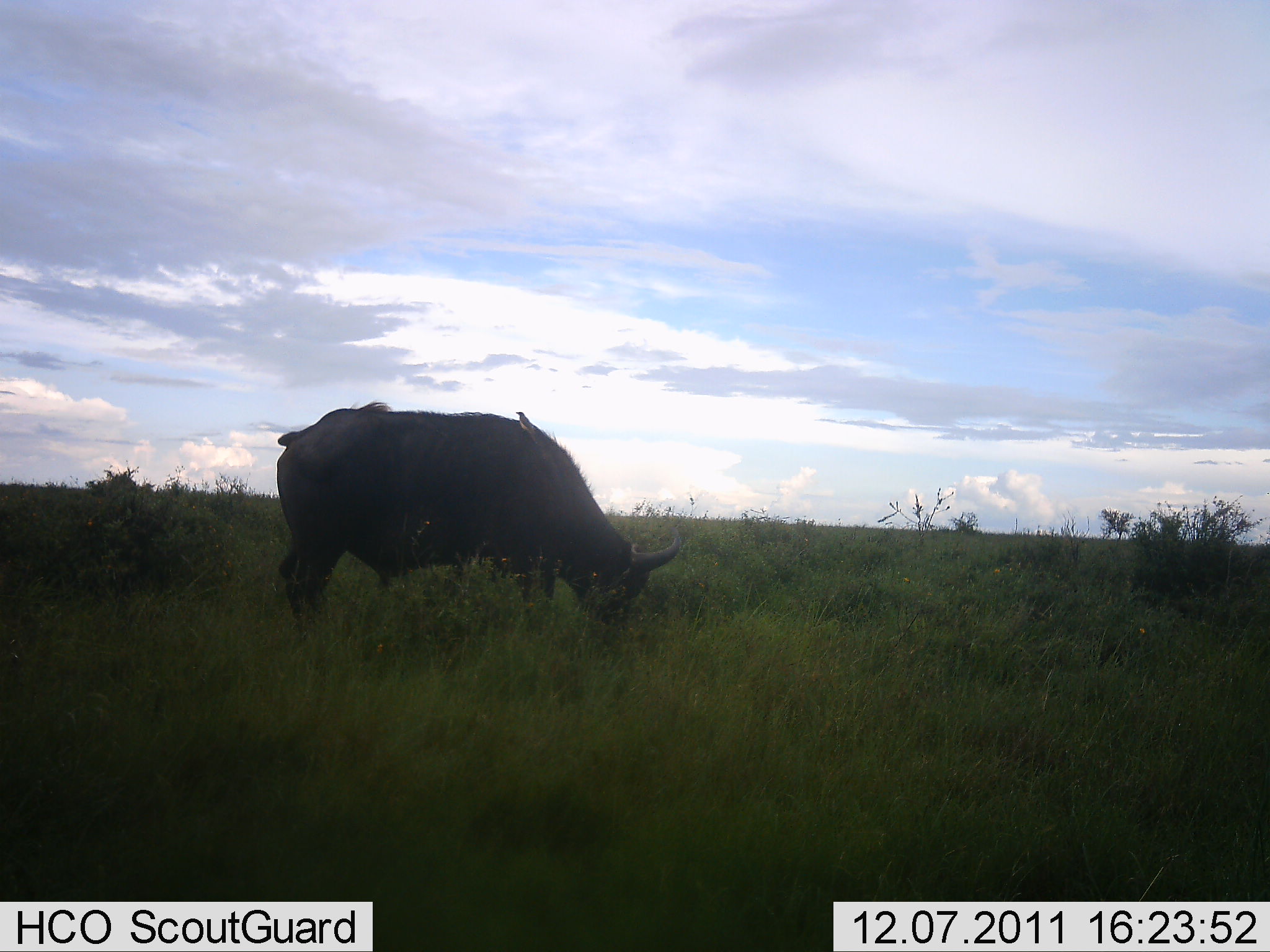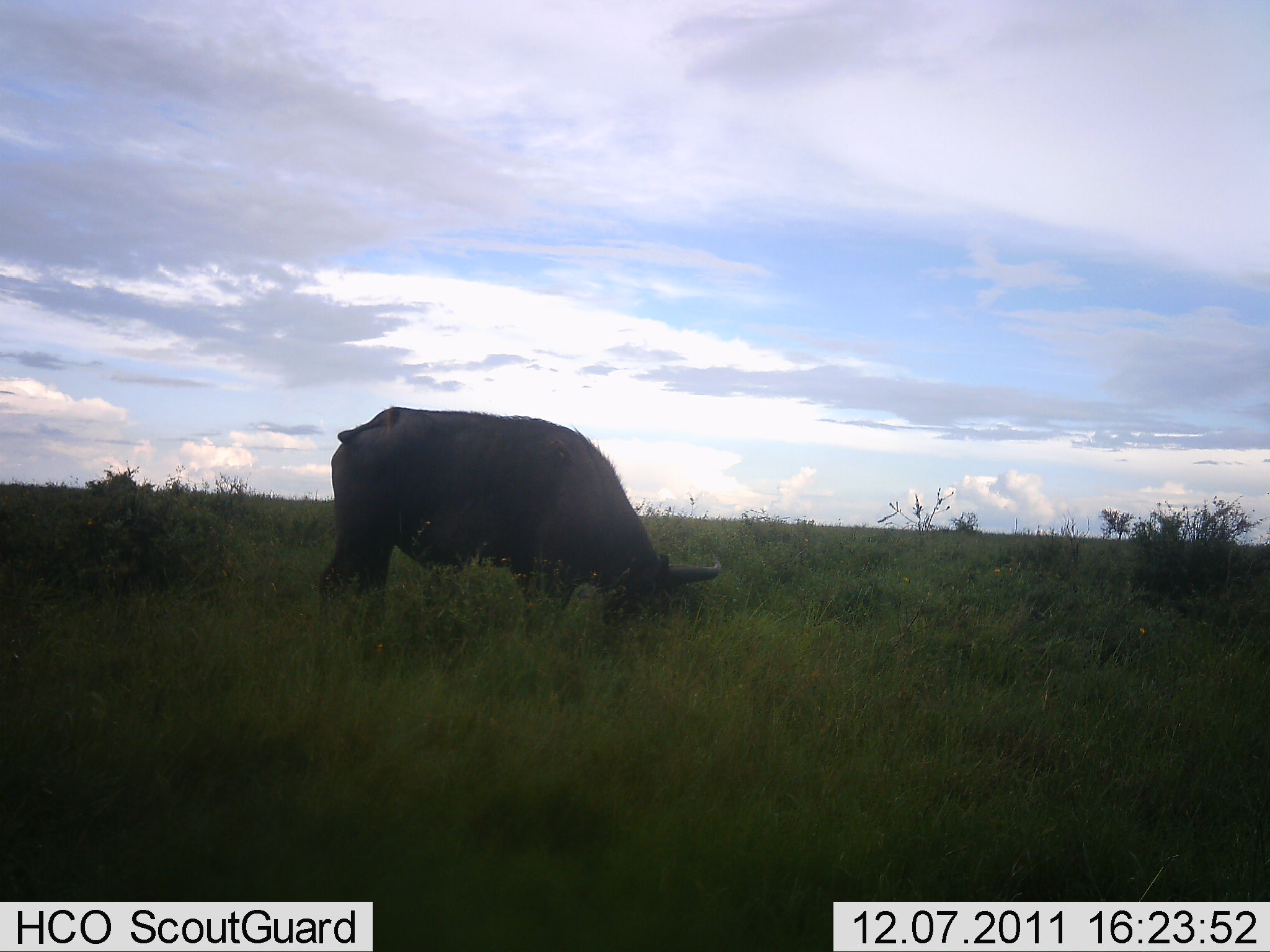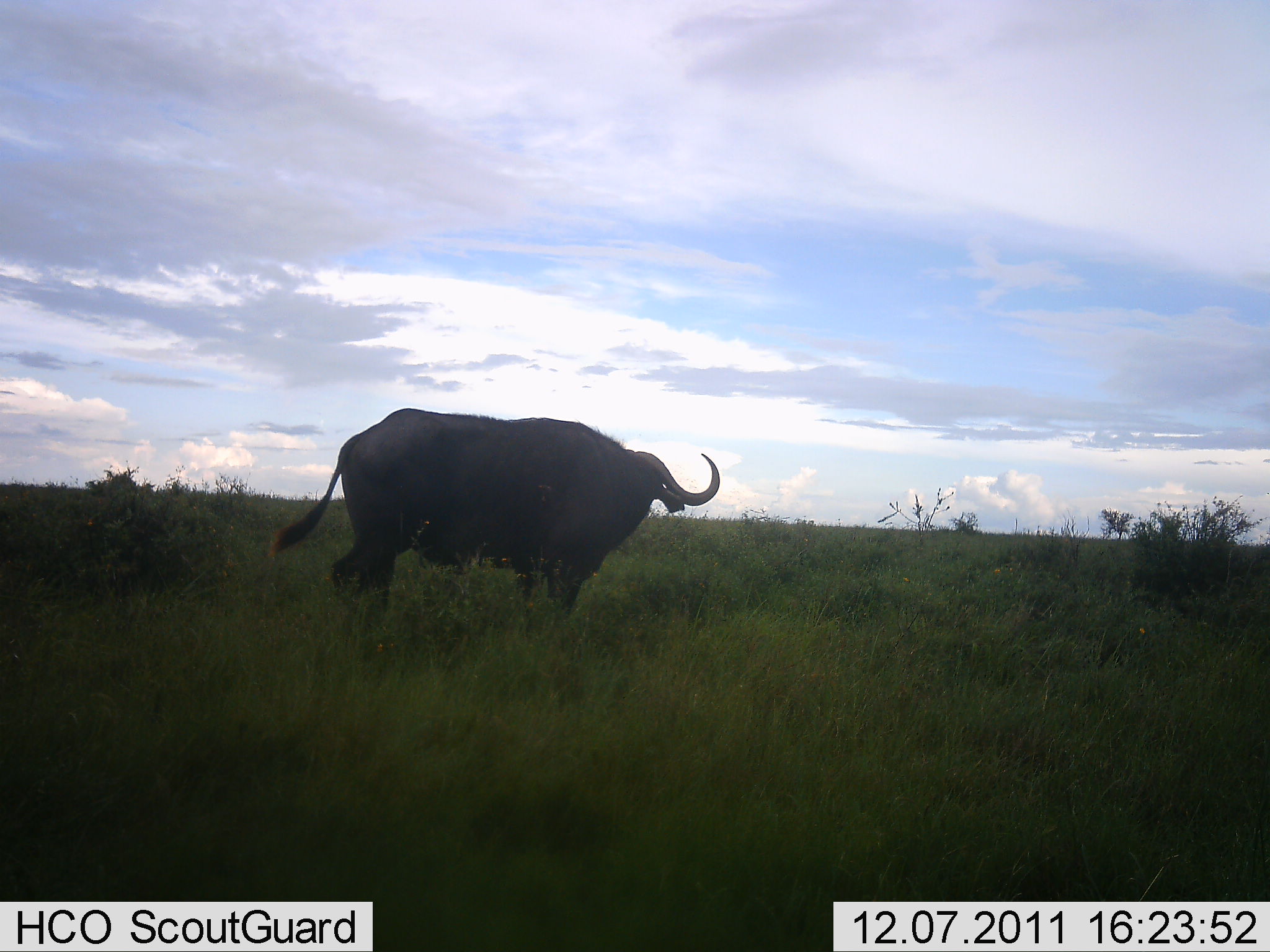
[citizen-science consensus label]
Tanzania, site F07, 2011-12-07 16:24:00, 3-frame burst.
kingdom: Animalia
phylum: Chordata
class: Mammalia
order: Artiodactyla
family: Bovidae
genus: Syncerus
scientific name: Syncerus caffer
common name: cape buffalo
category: buffalo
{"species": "buffalo (cape buffalo) (Syncerus caffer)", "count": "1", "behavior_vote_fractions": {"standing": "14%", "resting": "0%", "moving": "7%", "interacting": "0%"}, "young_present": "0%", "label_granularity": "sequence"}